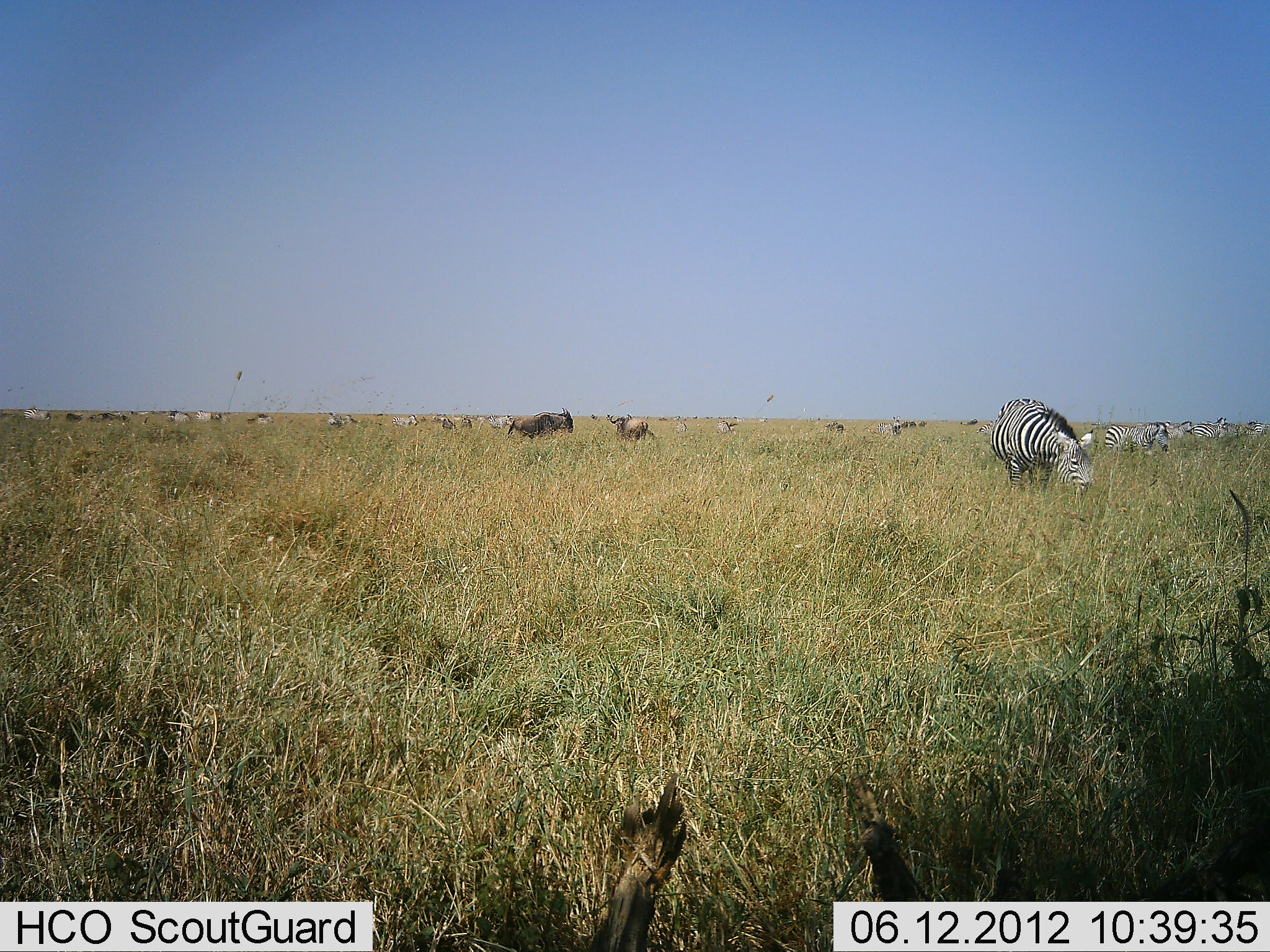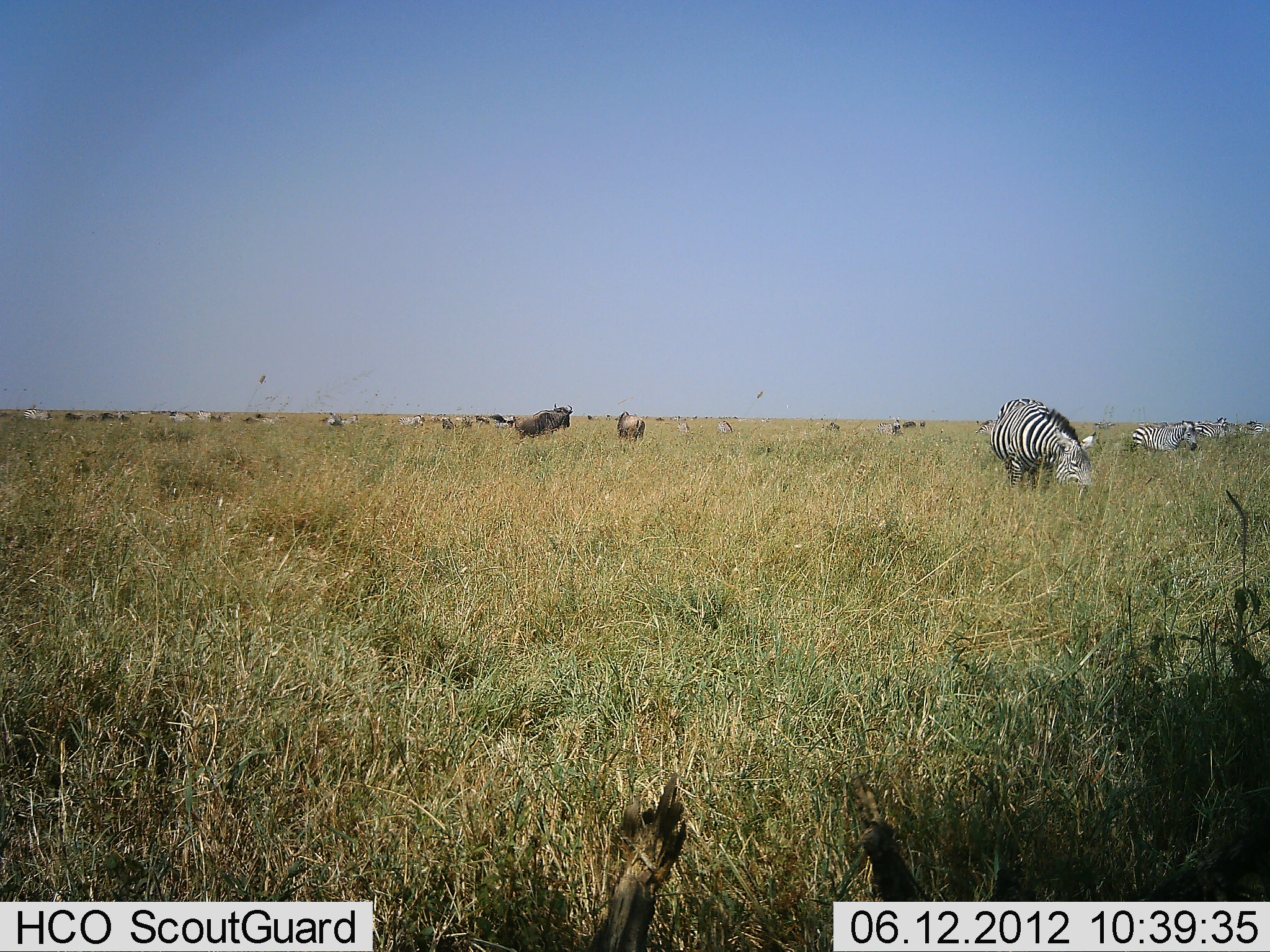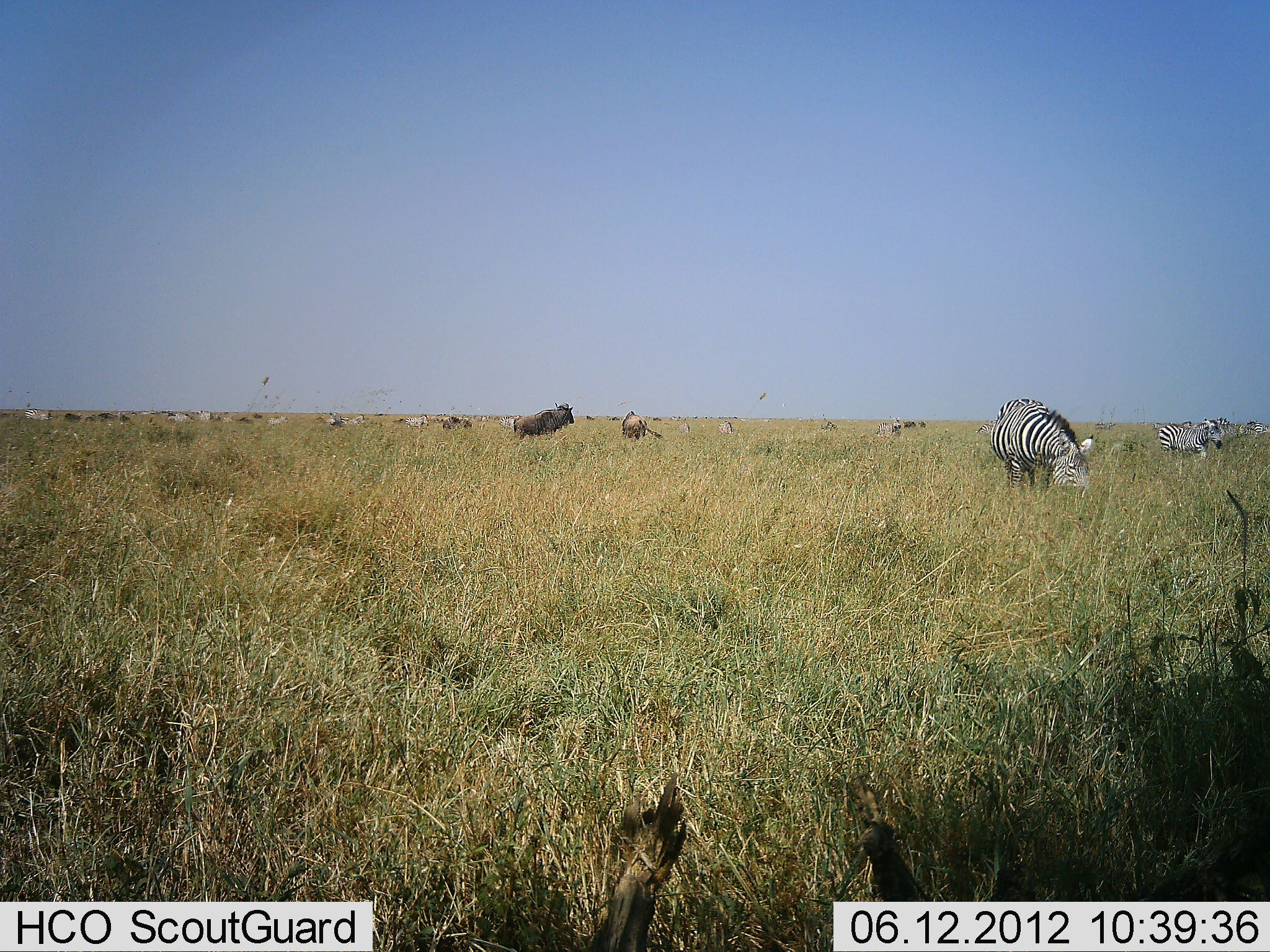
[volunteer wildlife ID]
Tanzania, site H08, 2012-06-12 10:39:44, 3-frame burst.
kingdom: Animalia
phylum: Chordata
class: Mammalia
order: Artiodactyla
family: Bovidae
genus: Connochaetes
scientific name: Connochaetes taurinus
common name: blue wildebeest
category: wildebeest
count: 11-50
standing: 40%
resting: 0%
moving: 40%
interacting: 0%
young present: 0%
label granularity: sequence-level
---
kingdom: Animalia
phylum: Chordata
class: Mammalia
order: Perissodactyla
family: Equidae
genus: Equus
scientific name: Equus quagga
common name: plains zebra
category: zebra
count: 11-50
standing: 30%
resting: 0%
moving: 60%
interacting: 0%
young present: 0%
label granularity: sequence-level